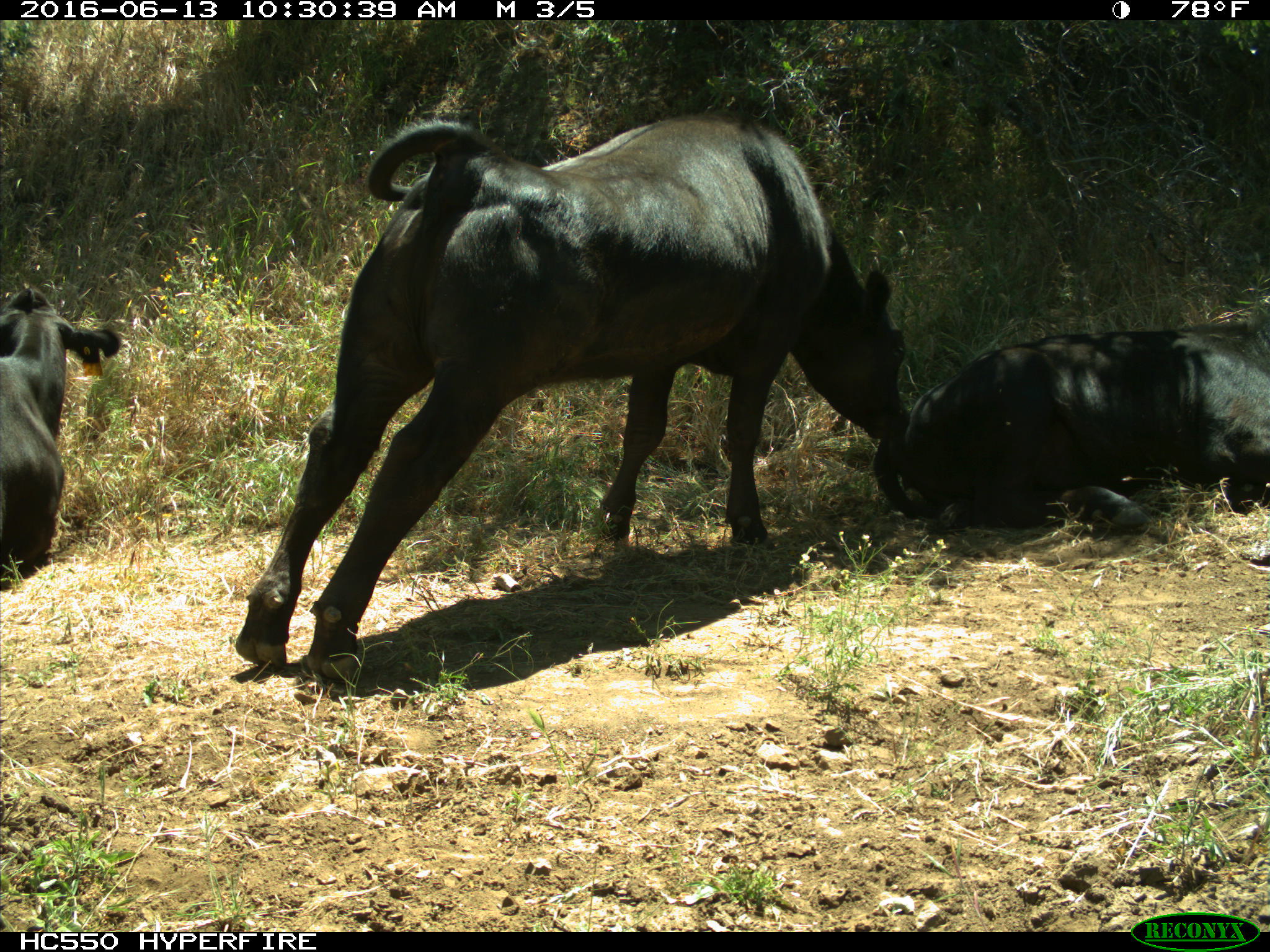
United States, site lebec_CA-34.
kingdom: Animalia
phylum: Chordata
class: Mammalia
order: Artiodactyla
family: Bovidae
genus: Bos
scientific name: Bos taurus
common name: domestic cow